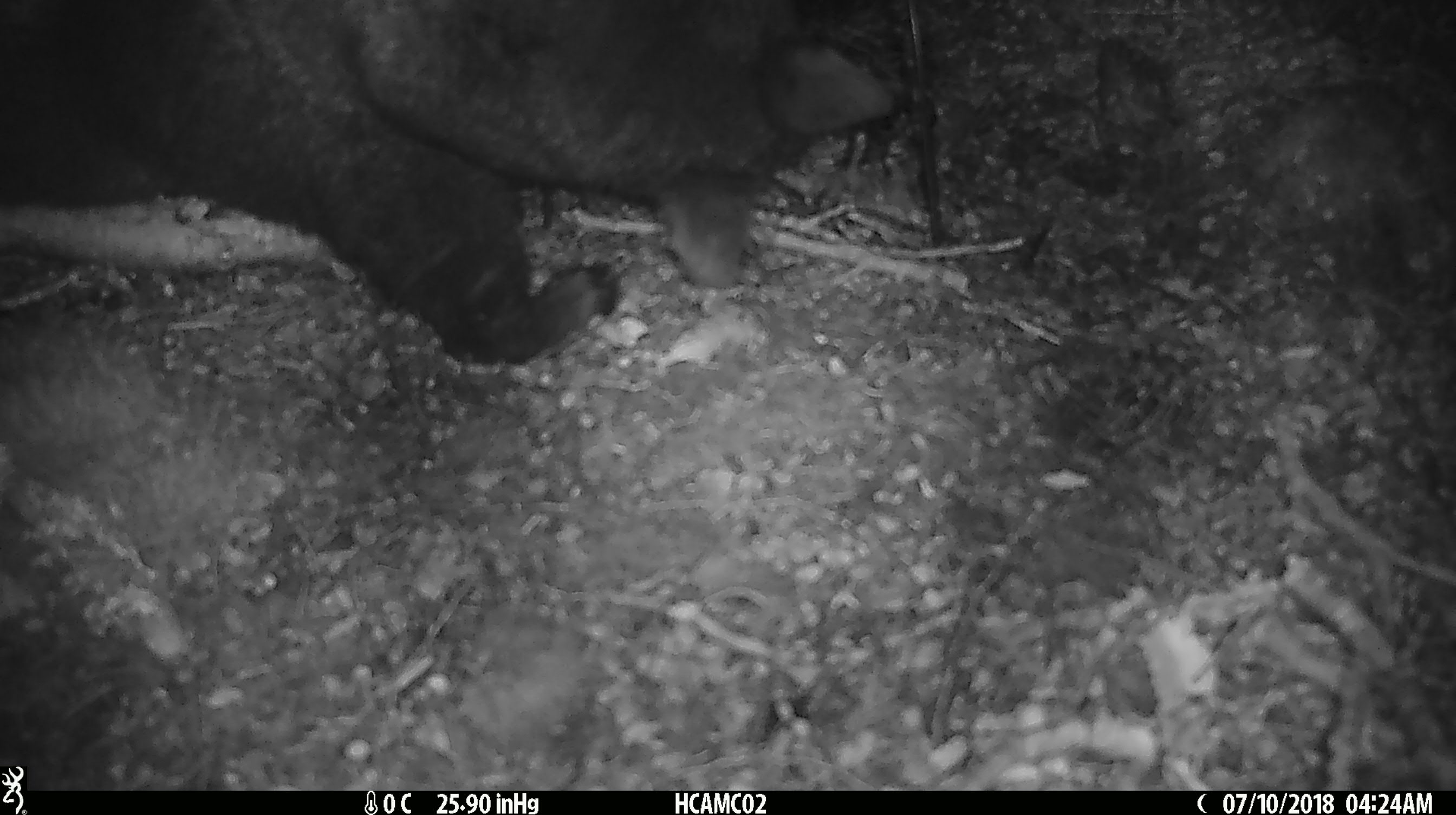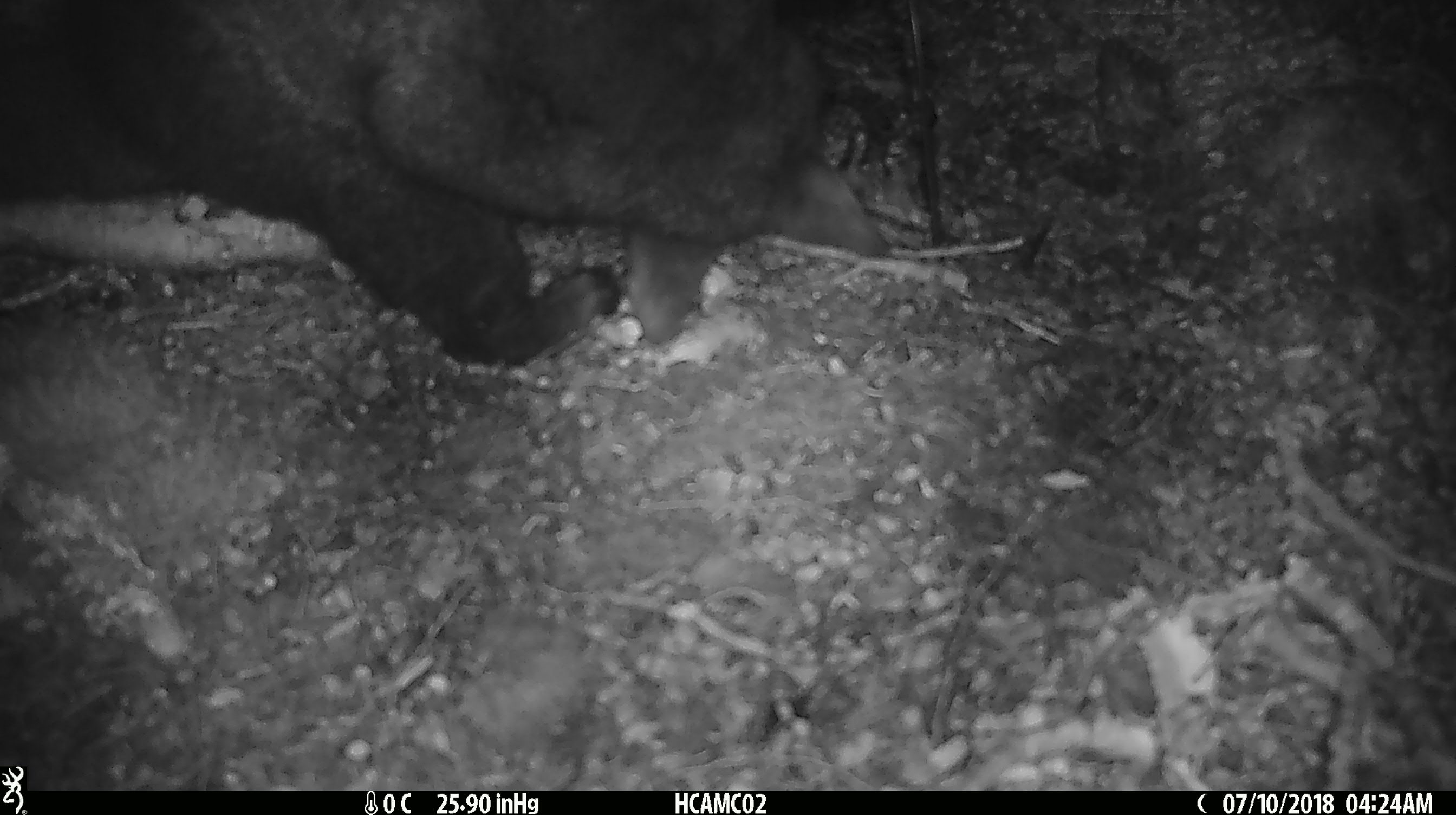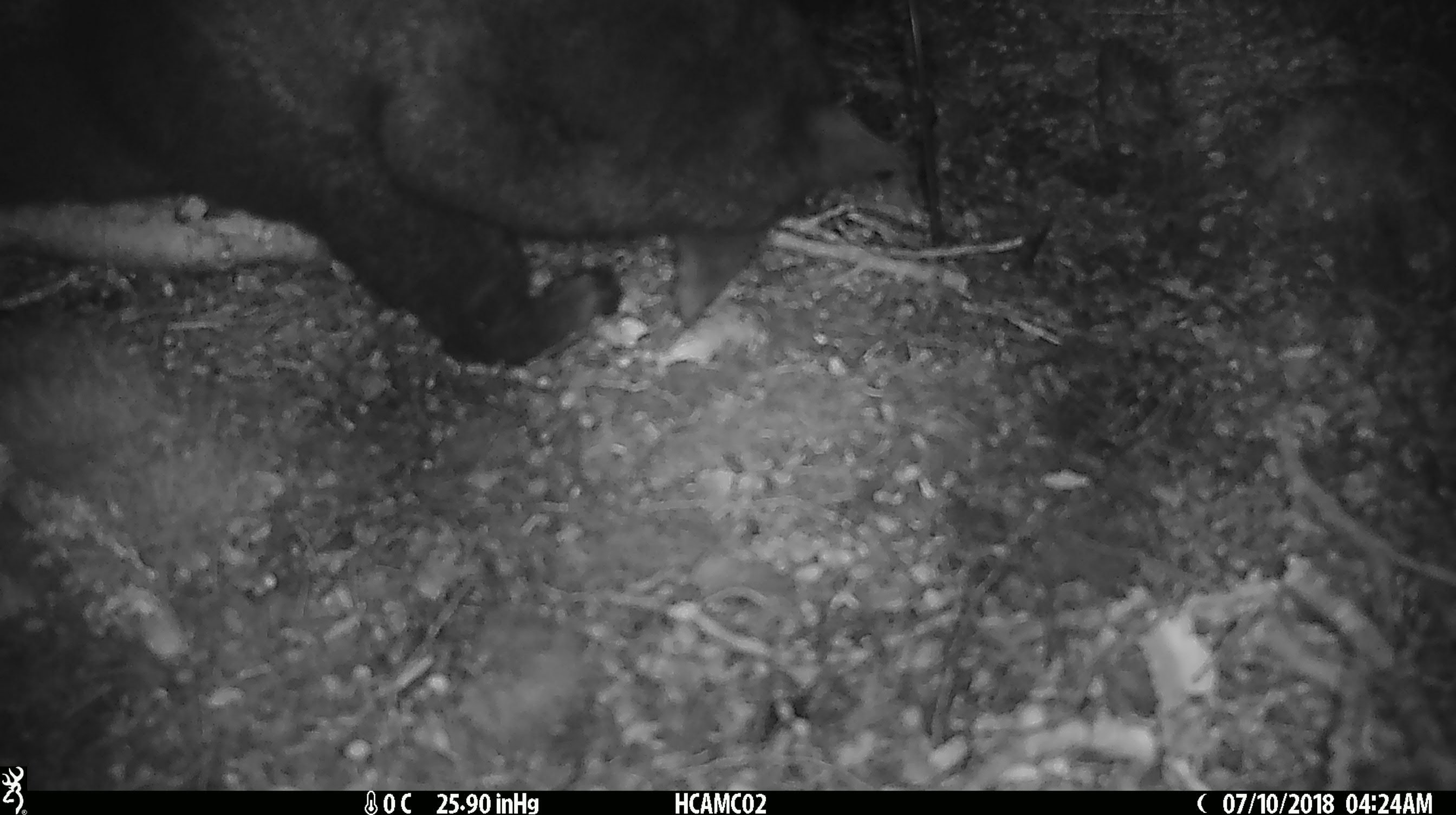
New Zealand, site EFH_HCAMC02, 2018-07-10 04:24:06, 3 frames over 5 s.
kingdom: Animalia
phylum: Chordata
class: Mammalia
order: Diprotodontia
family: Phalangeridae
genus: Trichosurus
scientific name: Trichosurus vulpecula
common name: common brushtail possum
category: possum